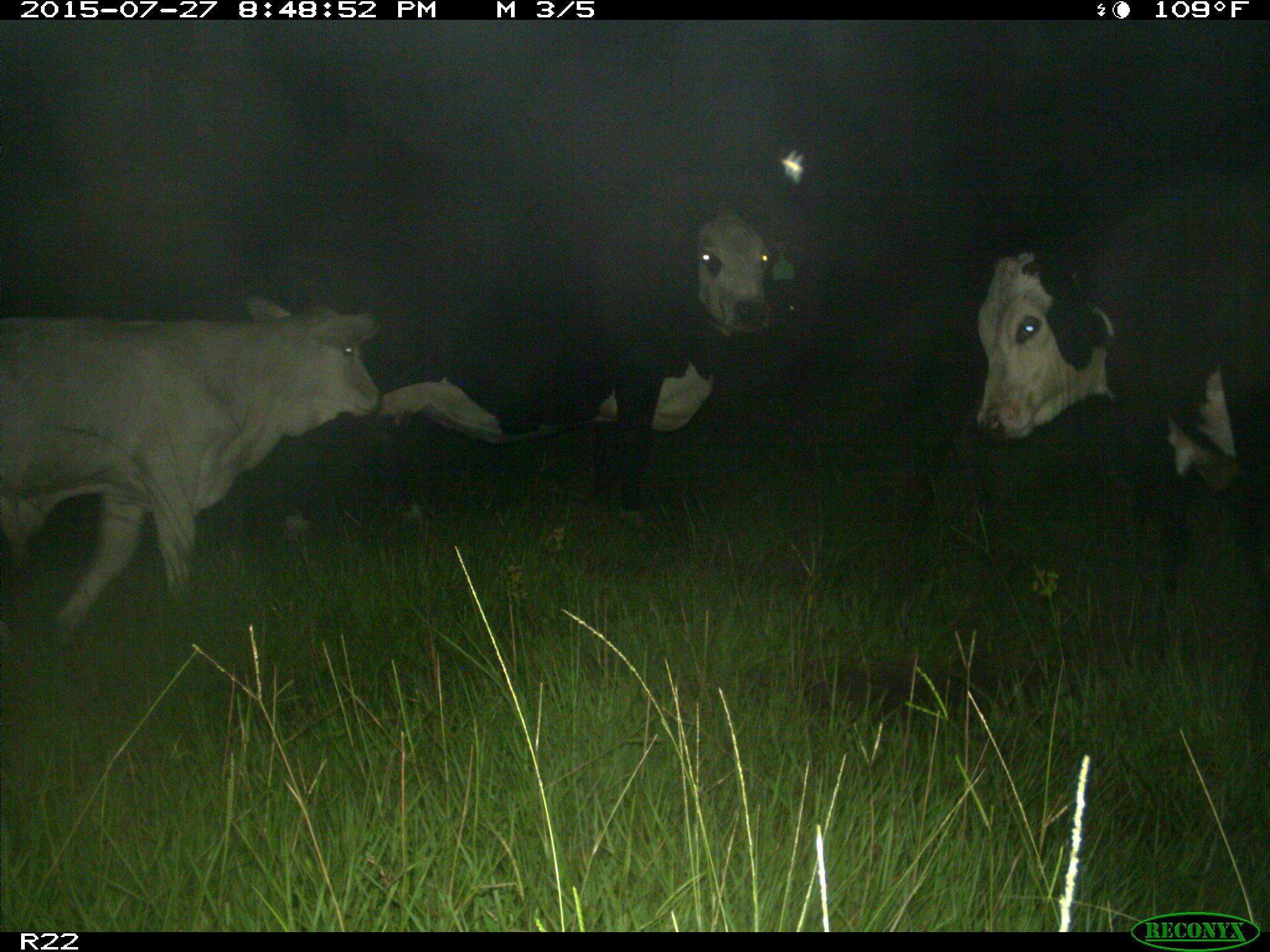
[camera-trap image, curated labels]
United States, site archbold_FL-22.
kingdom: Animalia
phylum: Chordata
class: Mammalia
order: Artiodactyla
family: Bovidae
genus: Bos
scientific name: Bos taurus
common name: domestic cow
Bos taurus (domestic cow).